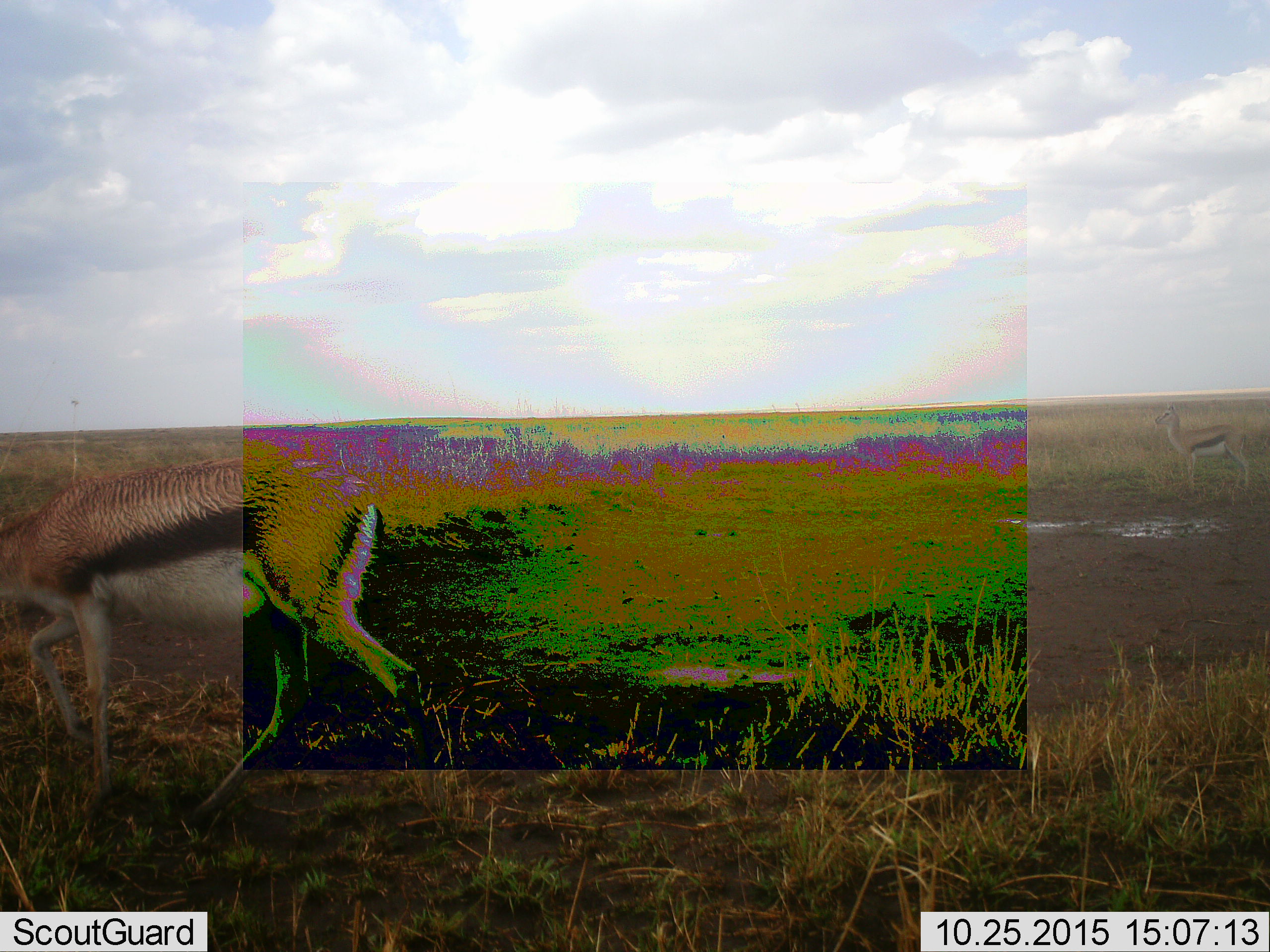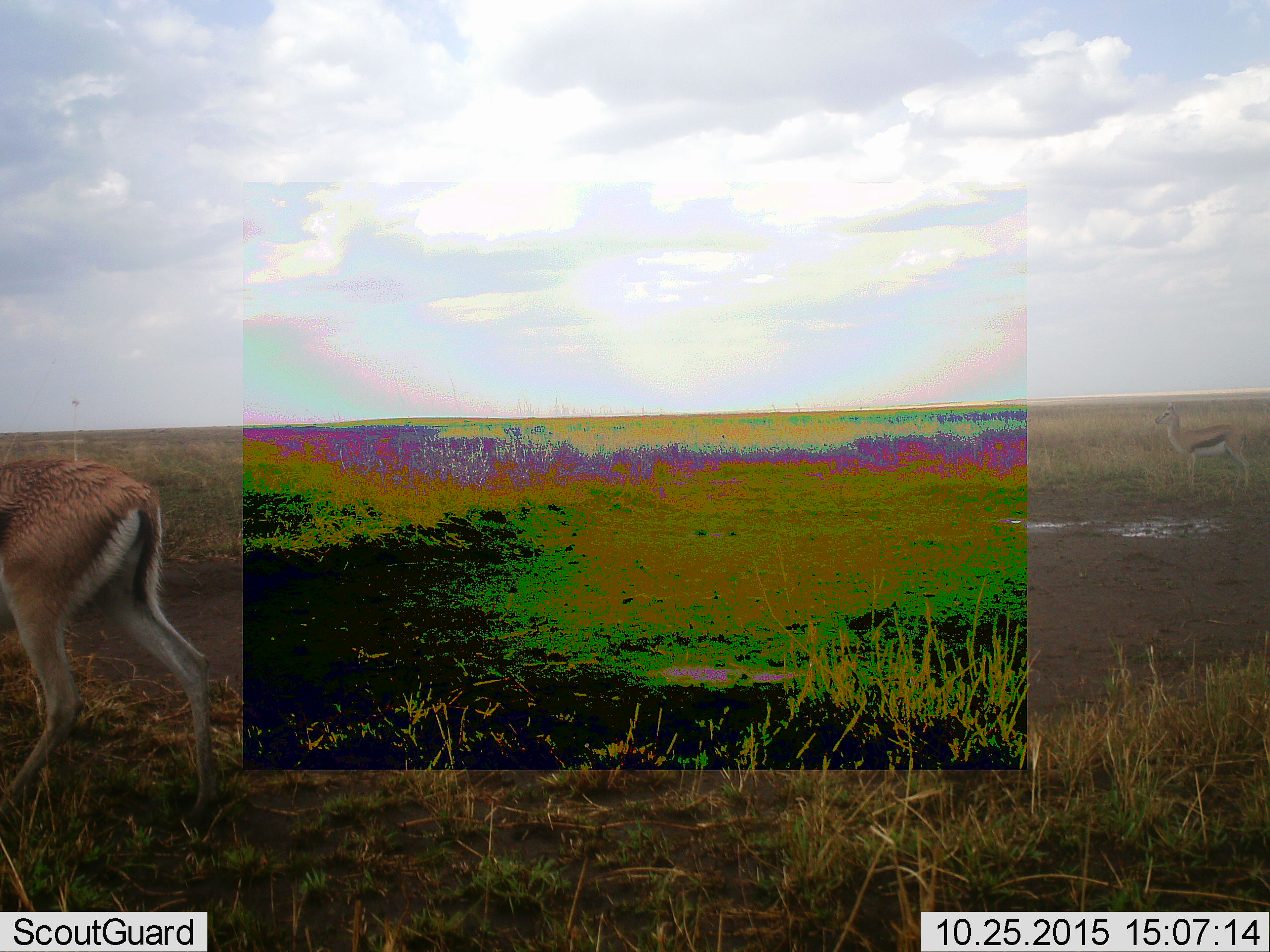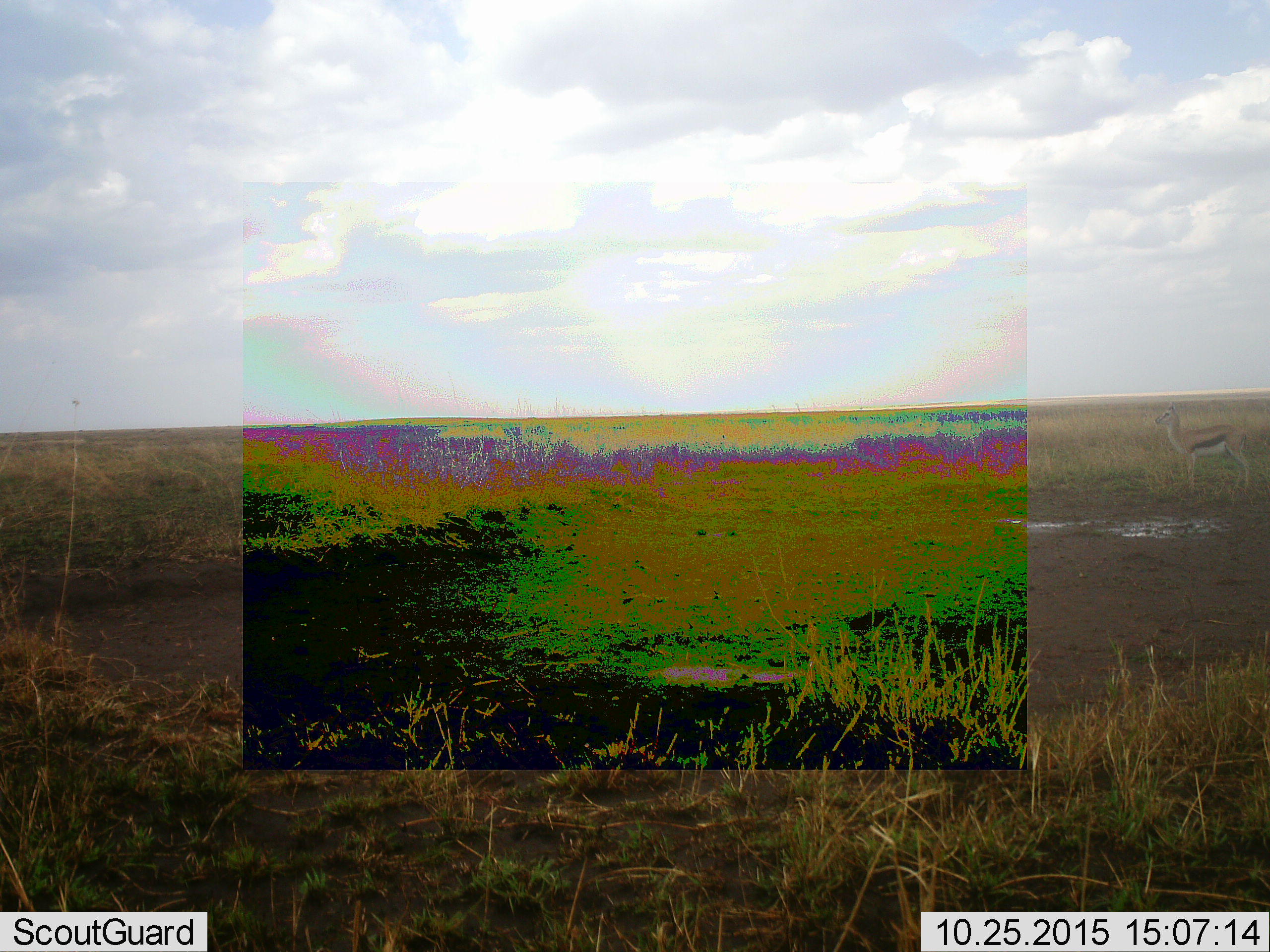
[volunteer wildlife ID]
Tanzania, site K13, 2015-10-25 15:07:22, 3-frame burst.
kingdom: Animalia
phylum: Chordata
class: Mammalia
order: Artiodactyla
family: Bovidae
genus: Eudorcas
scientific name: Eudorcas thomsonii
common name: thomson's gazelle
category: gazellethomsons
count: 2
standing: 67%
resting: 0%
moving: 89%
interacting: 0%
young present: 11%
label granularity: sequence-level